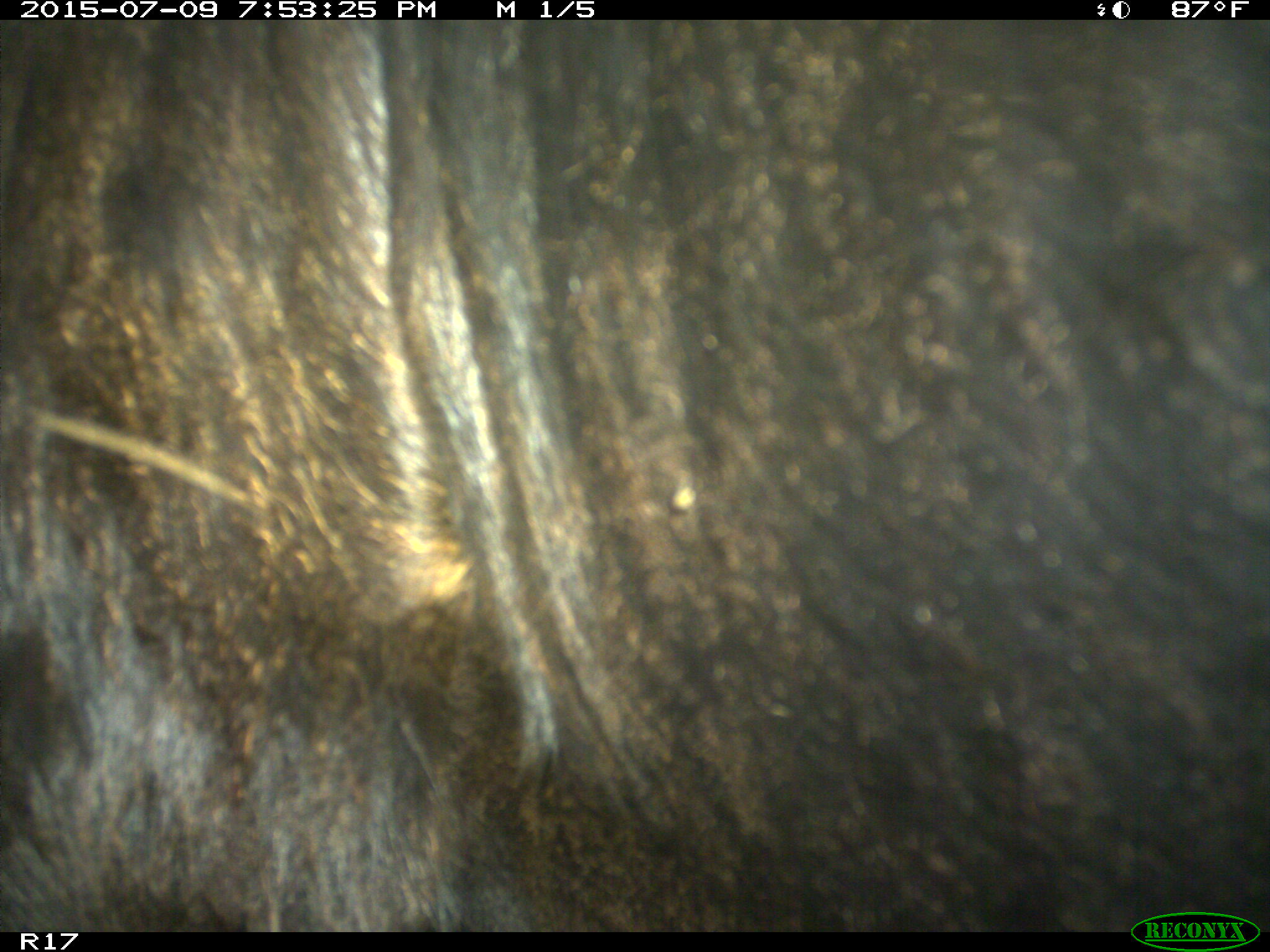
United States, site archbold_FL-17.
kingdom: Animalia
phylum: Chordata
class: Mammalia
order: Artiodactyla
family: Bovidae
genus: Bos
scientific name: Bos taurus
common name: domestic cow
Bos taurus (domestic cow).